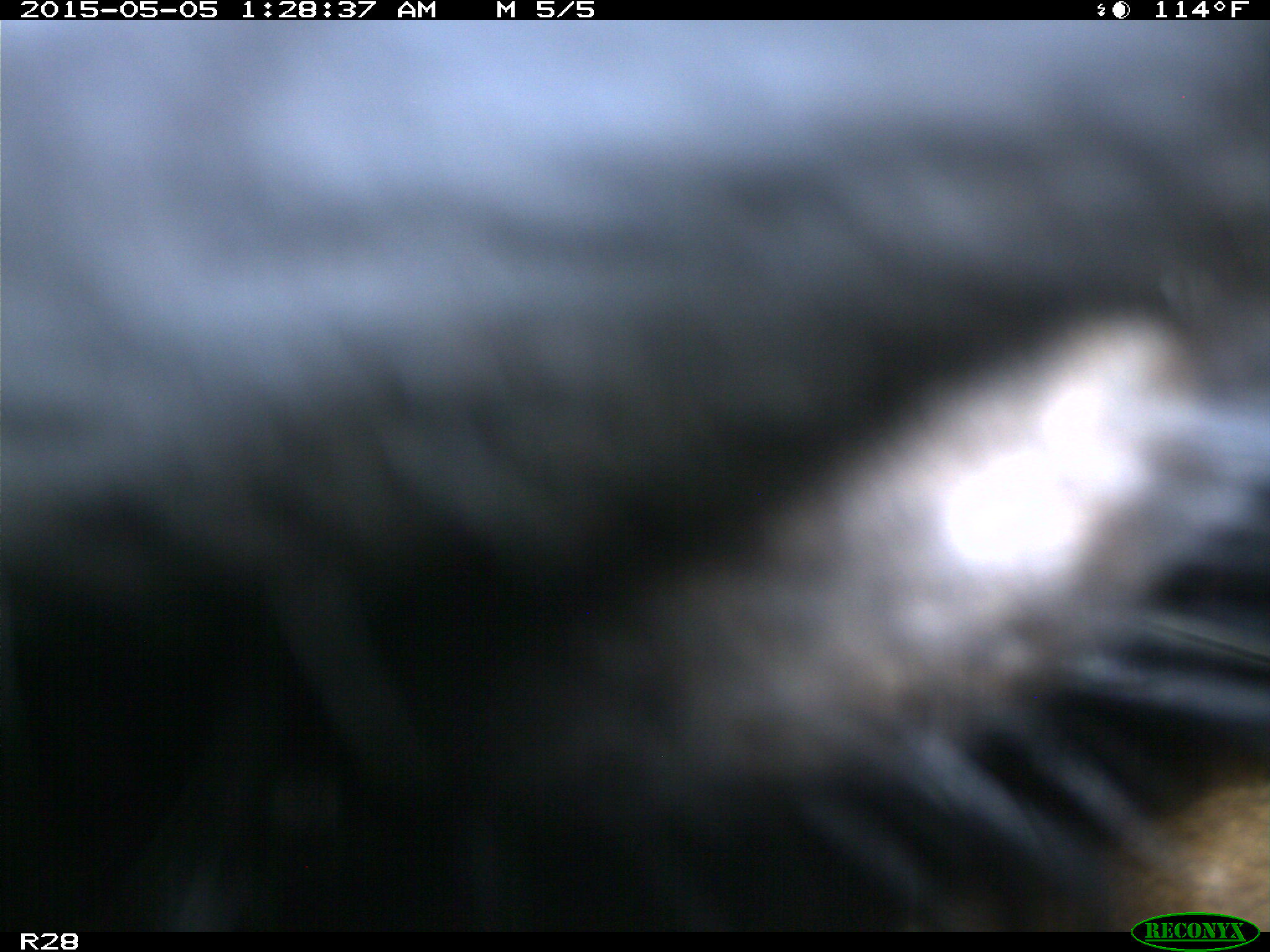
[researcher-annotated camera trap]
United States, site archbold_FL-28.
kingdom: Animalia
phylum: Chordata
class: Mammalia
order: Artiodactyla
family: Bovidae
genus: Bos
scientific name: Bos taurus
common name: domestic cow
Bos taurus (domestic cow).